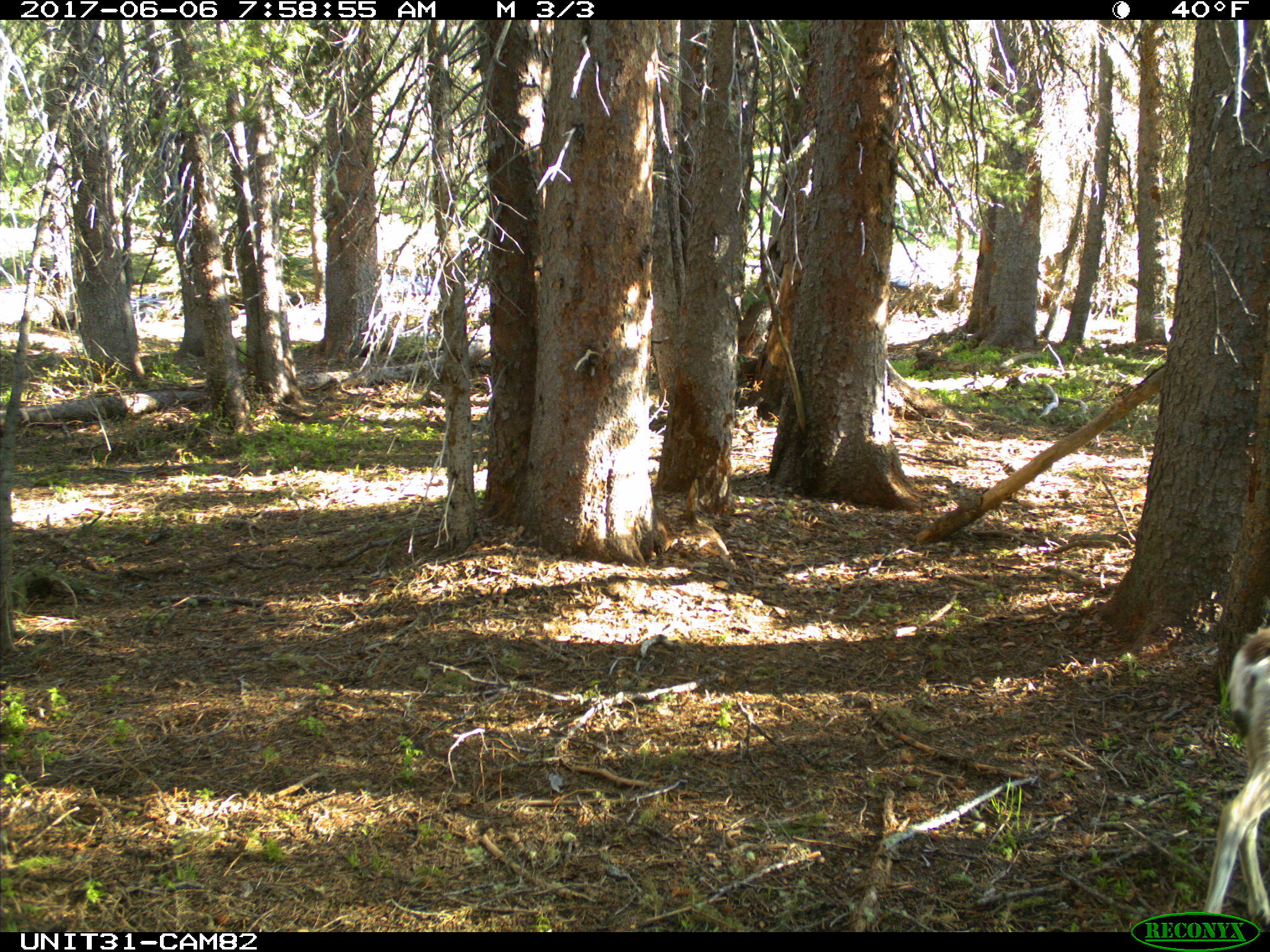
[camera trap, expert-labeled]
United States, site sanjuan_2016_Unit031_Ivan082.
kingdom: Animalia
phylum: Chordata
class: Mammalia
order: Artiodactyla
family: Cervidae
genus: Odocoileus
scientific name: Odocoileus hemionus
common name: mule deer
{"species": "Odocoileus hemionus (mule deer)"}